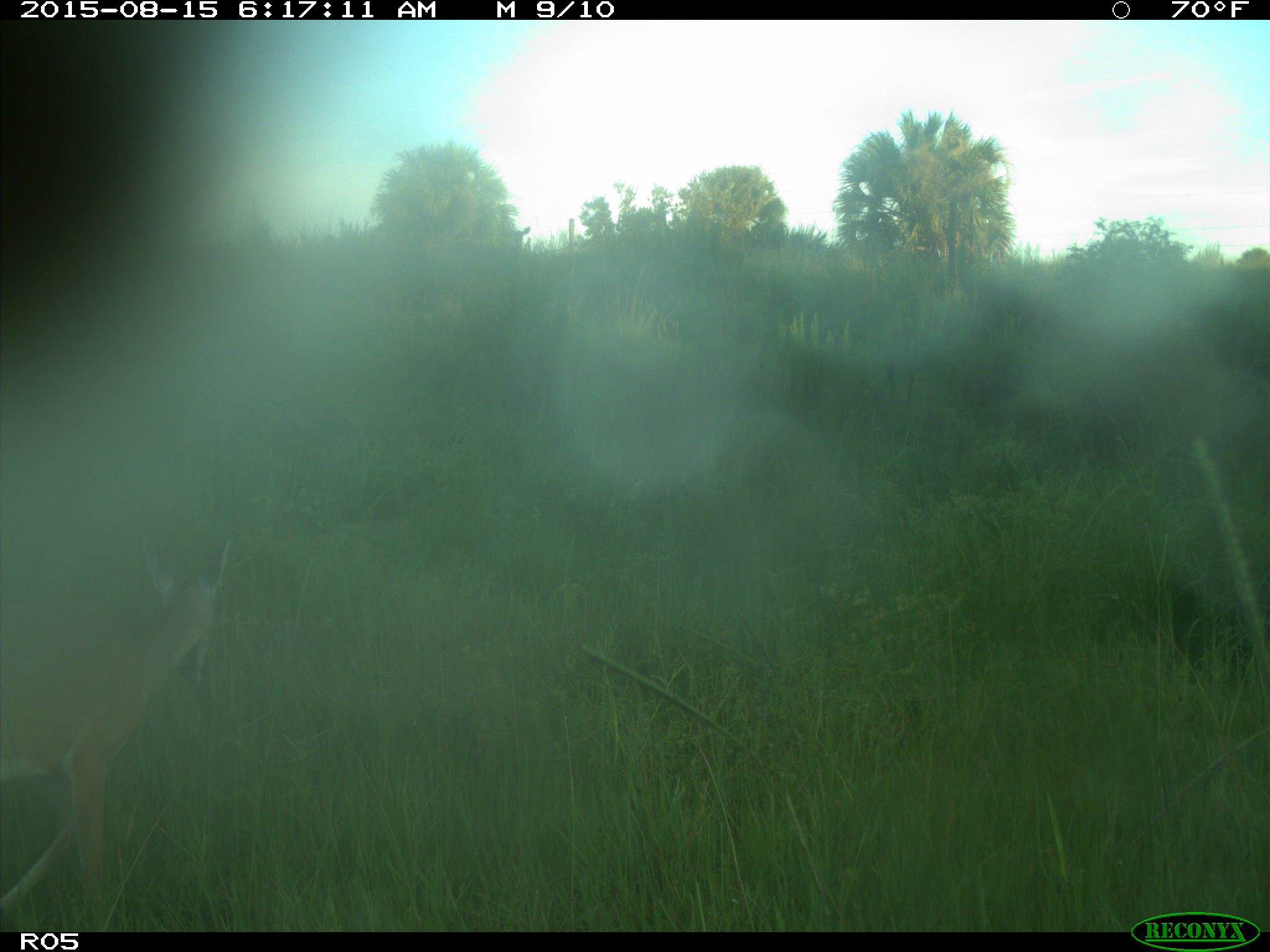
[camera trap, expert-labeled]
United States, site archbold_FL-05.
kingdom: Animalia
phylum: Chordata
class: Mammalia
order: Artiodactyla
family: Cervidae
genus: Odocoileus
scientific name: Odocoileus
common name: deer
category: unidentified deer